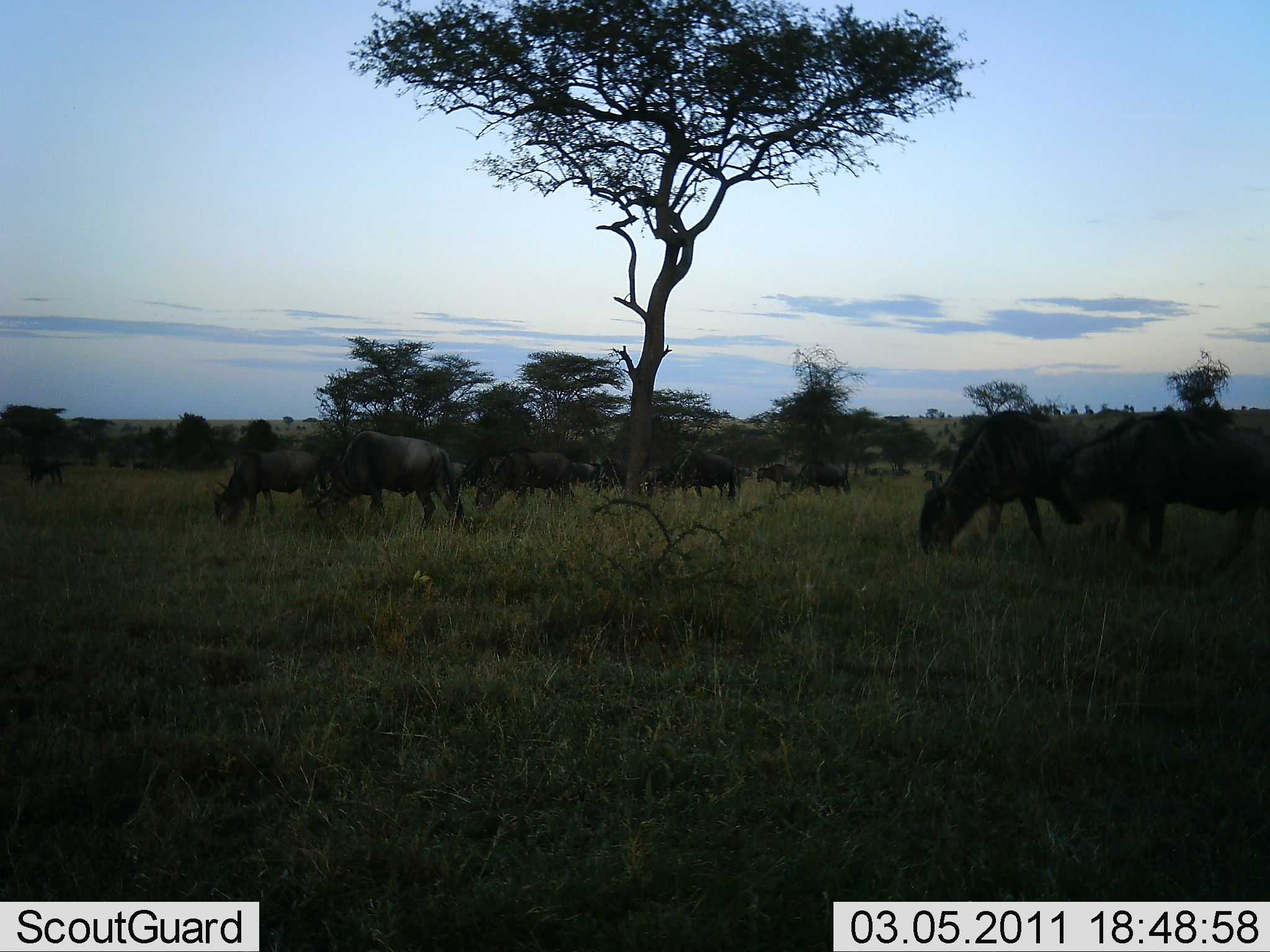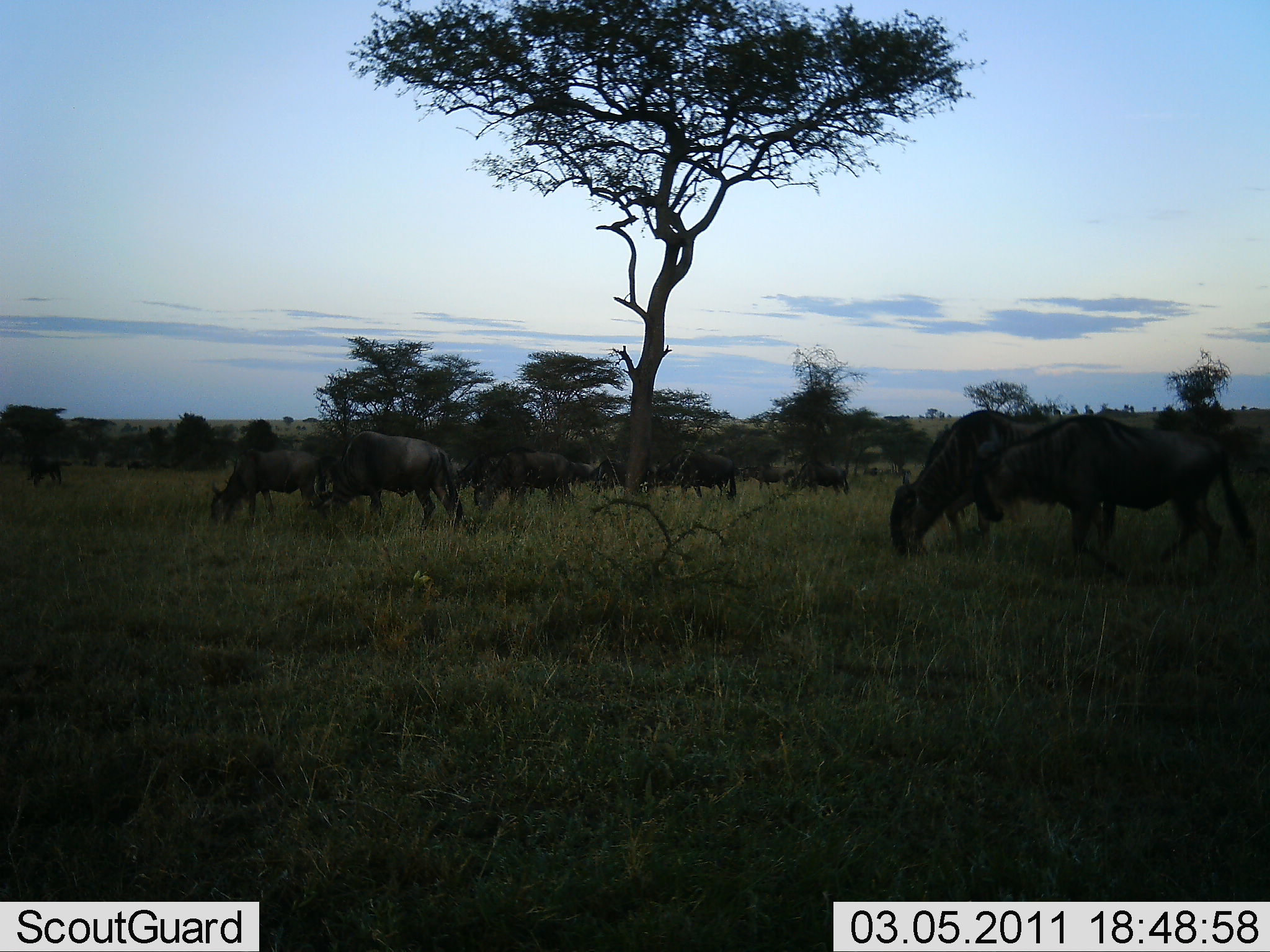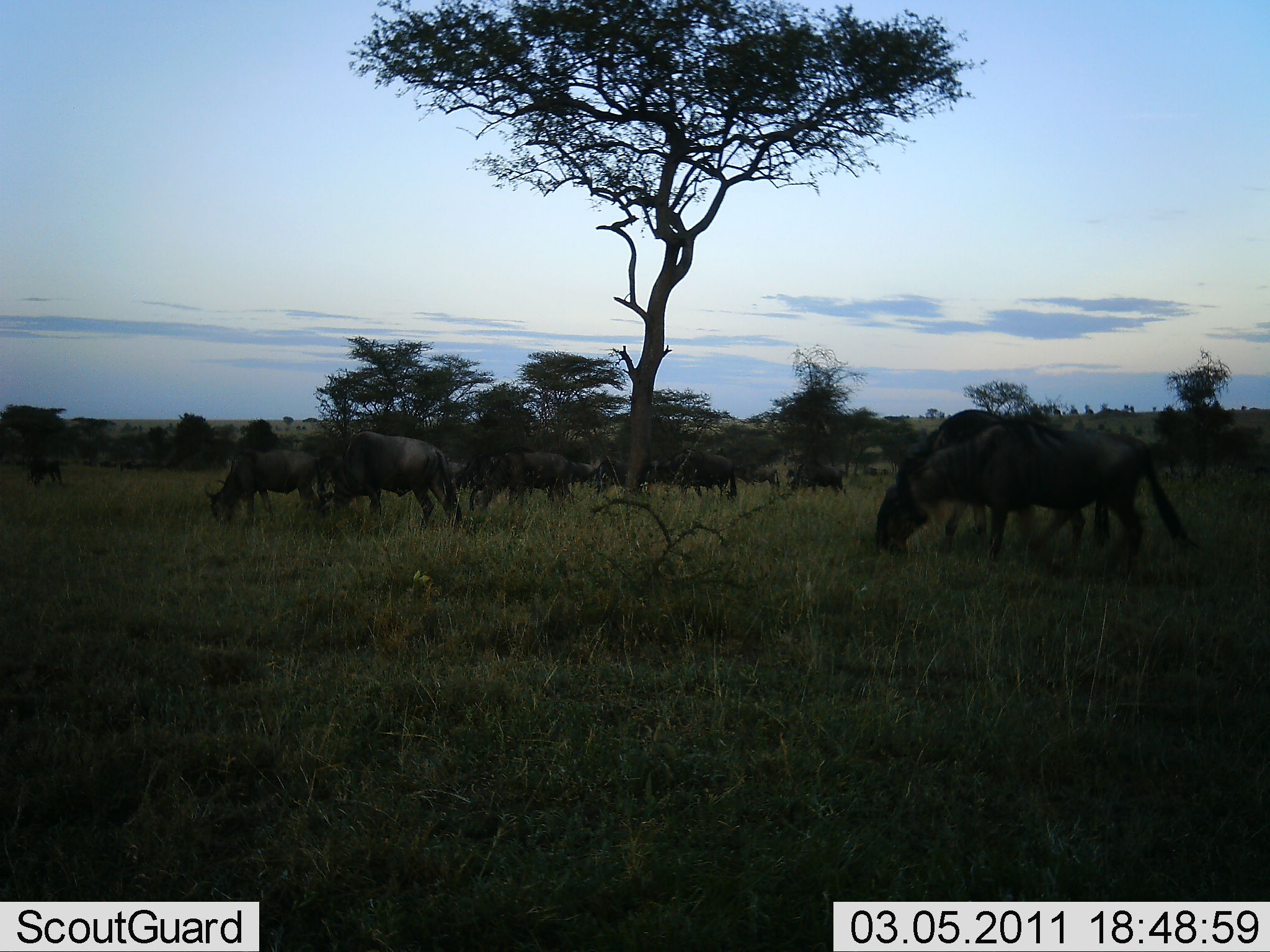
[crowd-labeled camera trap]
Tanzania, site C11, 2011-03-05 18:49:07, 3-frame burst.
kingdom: Animalia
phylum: Chordata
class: Mammalia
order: Artiodactyla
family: Bovidae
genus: Connochaetes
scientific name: Connochaetes taurinus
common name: blue wildebeest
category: wildebeest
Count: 11-50.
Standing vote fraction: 18%.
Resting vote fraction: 9%.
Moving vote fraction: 73%.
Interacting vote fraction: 9%.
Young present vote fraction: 0%.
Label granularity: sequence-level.